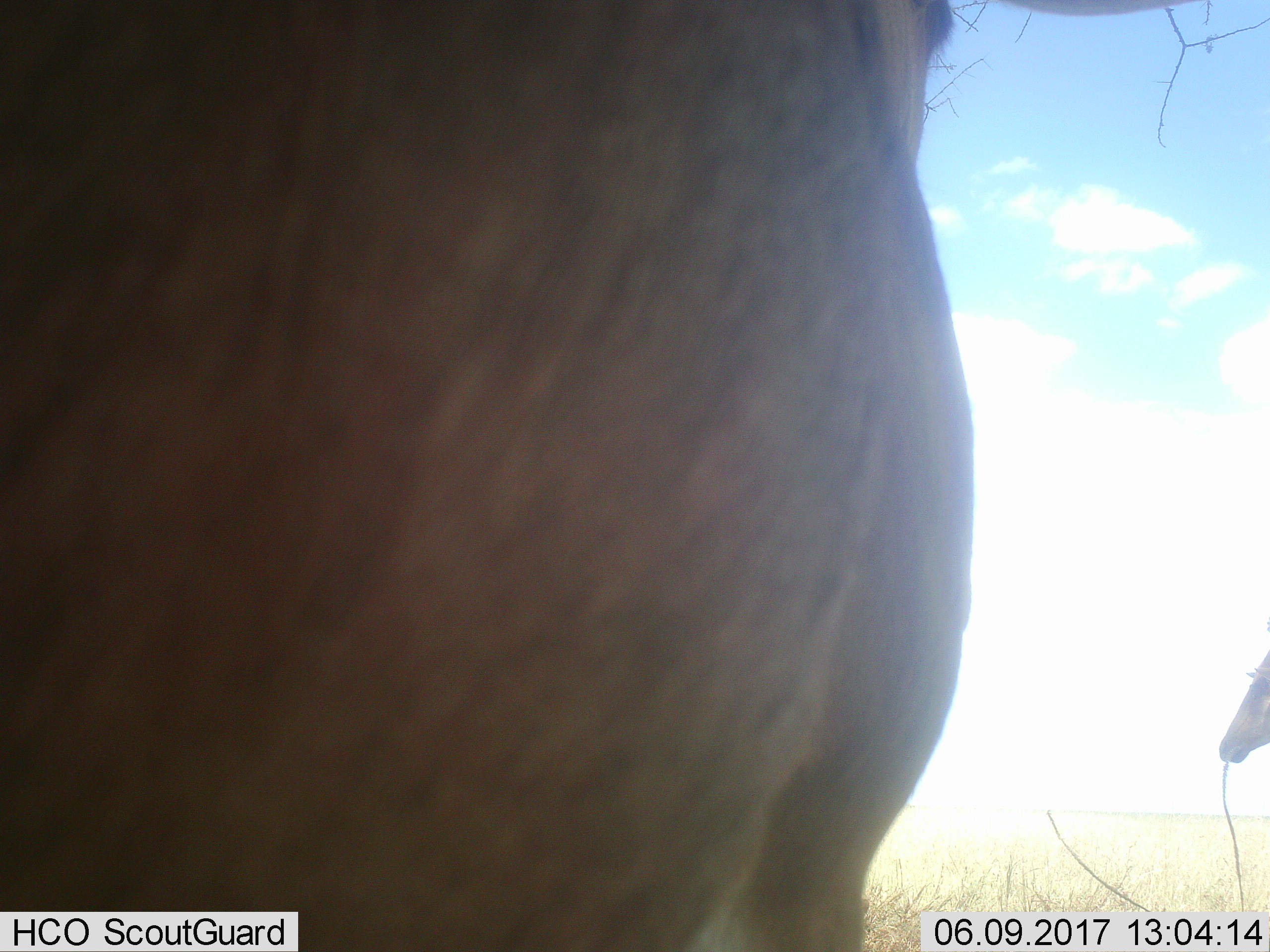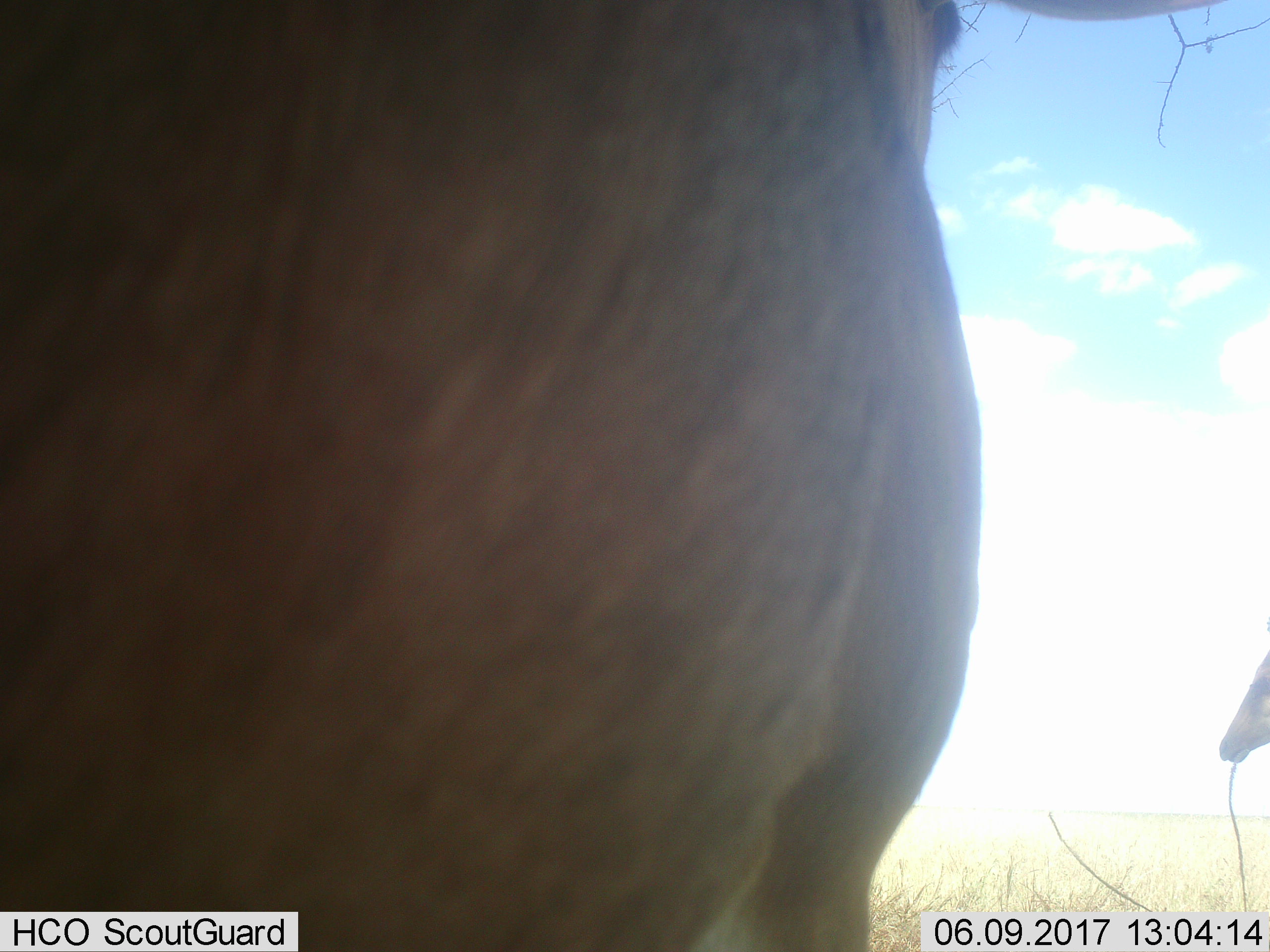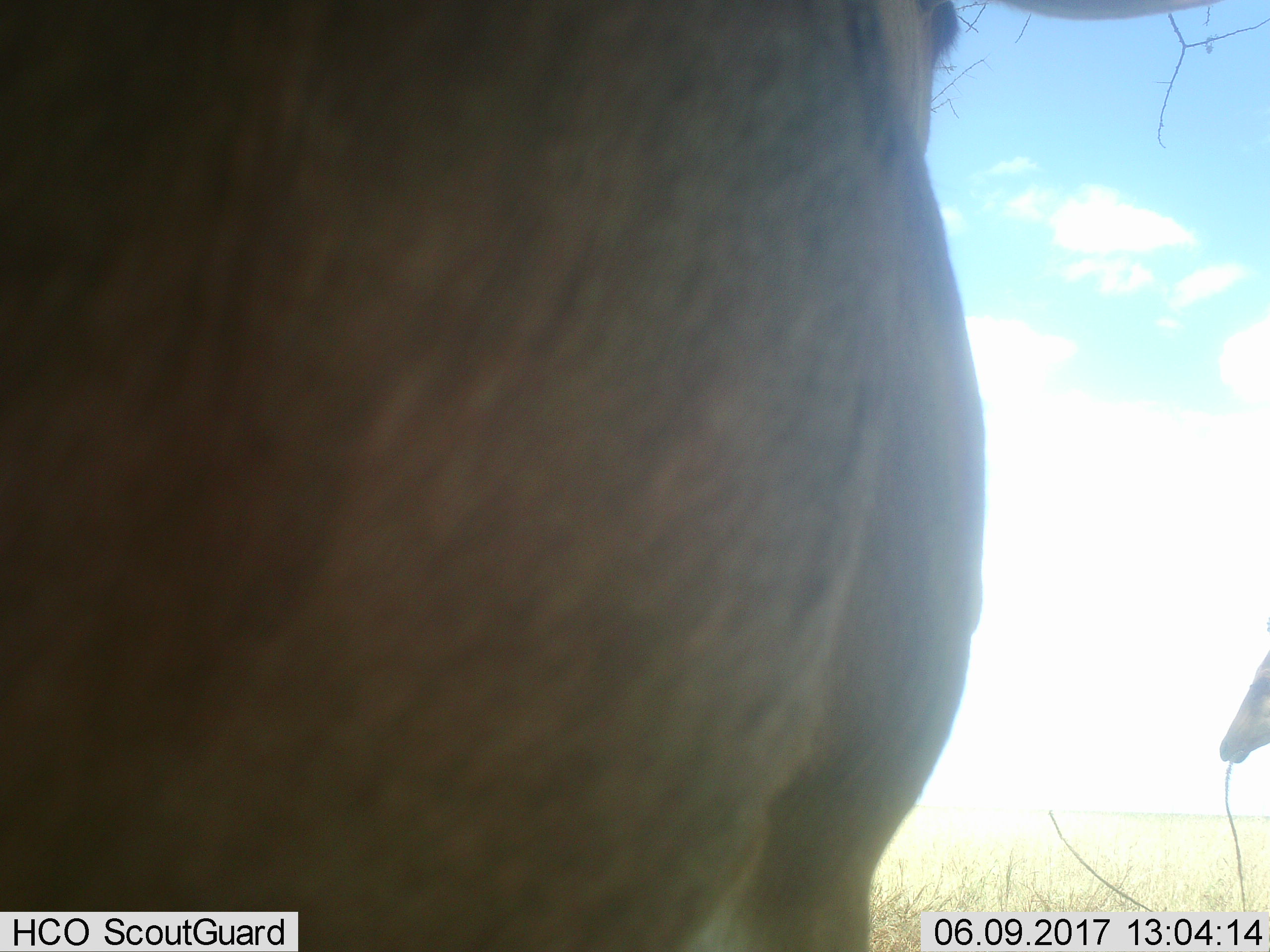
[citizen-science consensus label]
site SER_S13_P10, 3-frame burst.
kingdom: Animalia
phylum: Chordata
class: Mammalia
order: Artiodactyla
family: Bovidae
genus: Alcelaphus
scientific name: Alcelaphus buselaphus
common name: hartebeest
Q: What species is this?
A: Hartebeest (Alcelaphus buselaphus).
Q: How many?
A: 2.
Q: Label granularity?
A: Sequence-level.